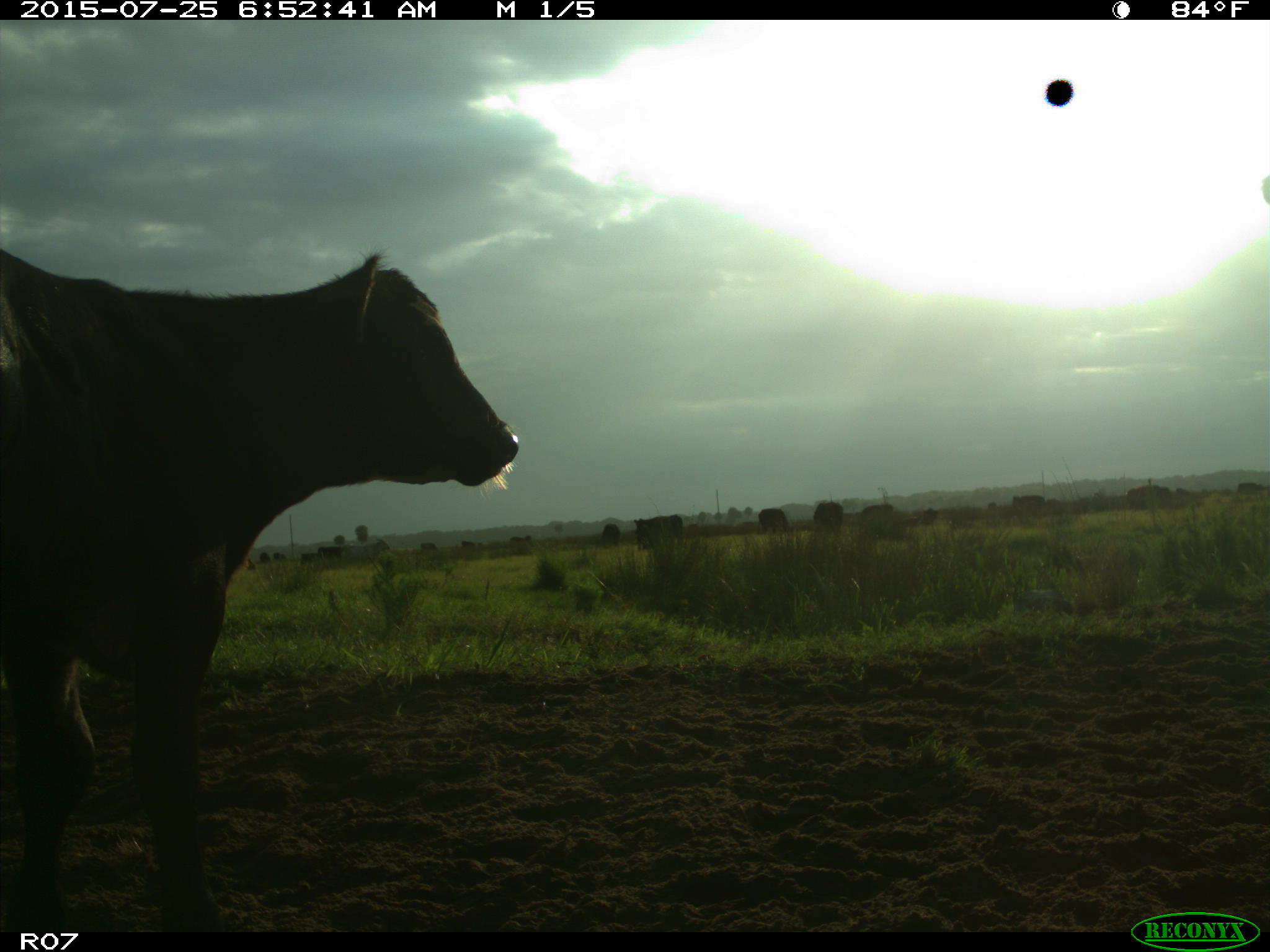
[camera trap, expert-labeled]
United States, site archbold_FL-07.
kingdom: Animalia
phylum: Chordata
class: Mammalia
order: Artiodactyla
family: Bovidae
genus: Bos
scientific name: Bos taurus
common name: domestic cow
Bos taurus (domestic cow).